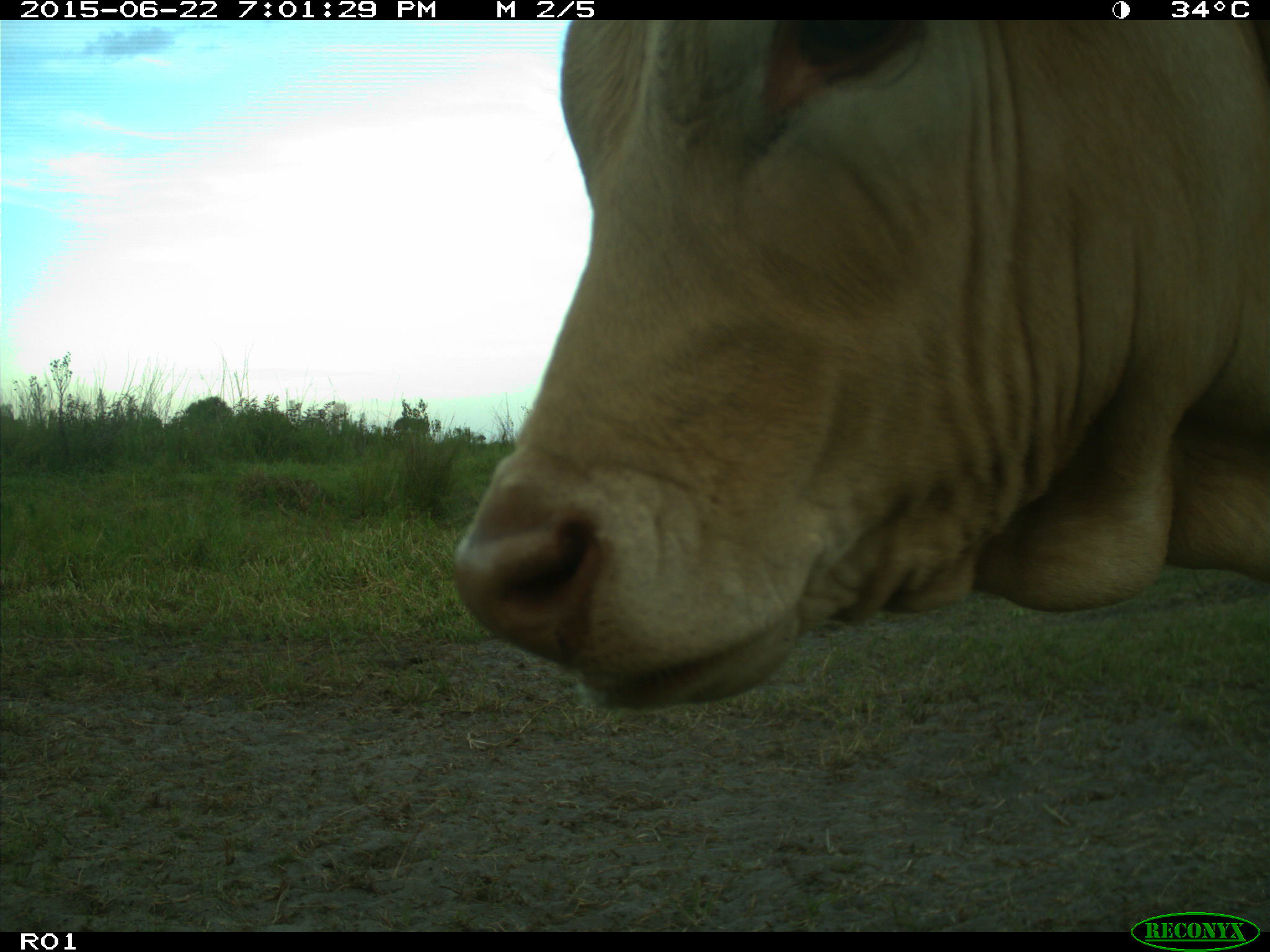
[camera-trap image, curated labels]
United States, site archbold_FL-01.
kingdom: Animalia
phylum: Chordata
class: Mammalia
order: Artiodactyla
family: Bovidae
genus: Bos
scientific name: Bos taurus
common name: domestic cow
Bos taurus (domestic cow).